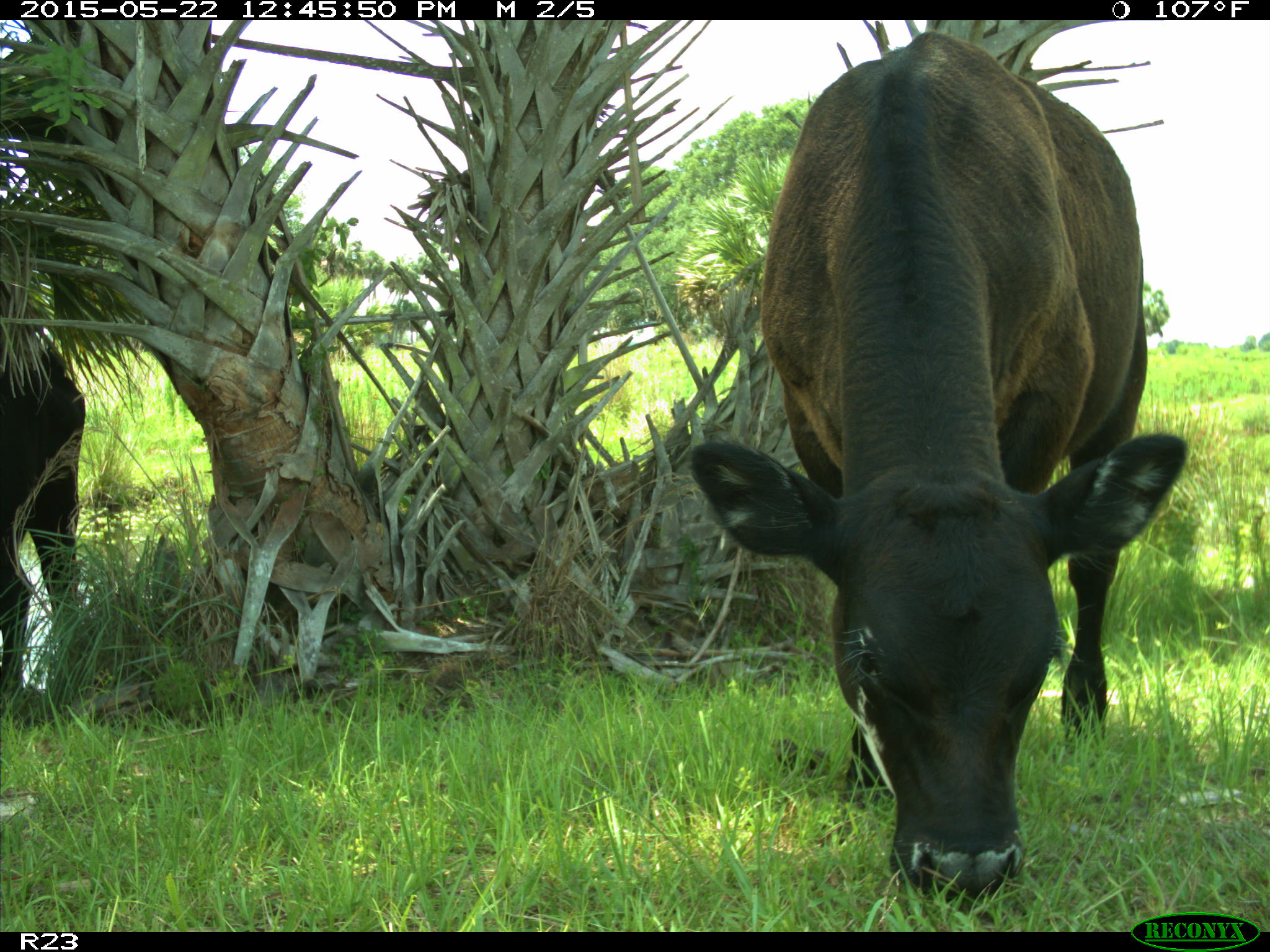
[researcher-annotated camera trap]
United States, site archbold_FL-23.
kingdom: Animalia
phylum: Chordata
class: Mammalia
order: Artiodactyla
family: Bovidae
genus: Bos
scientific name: Bos taurus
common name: domestic cow